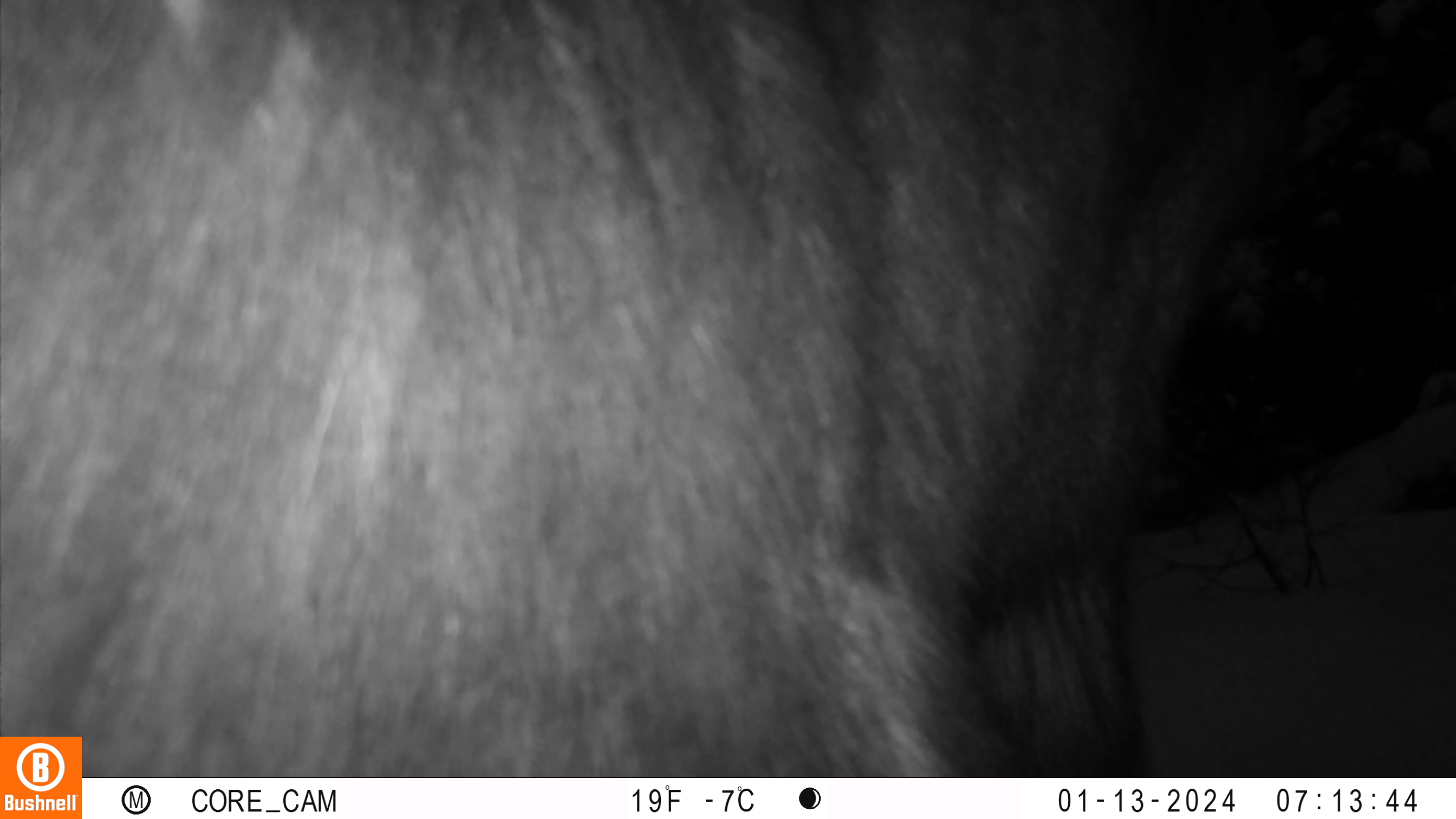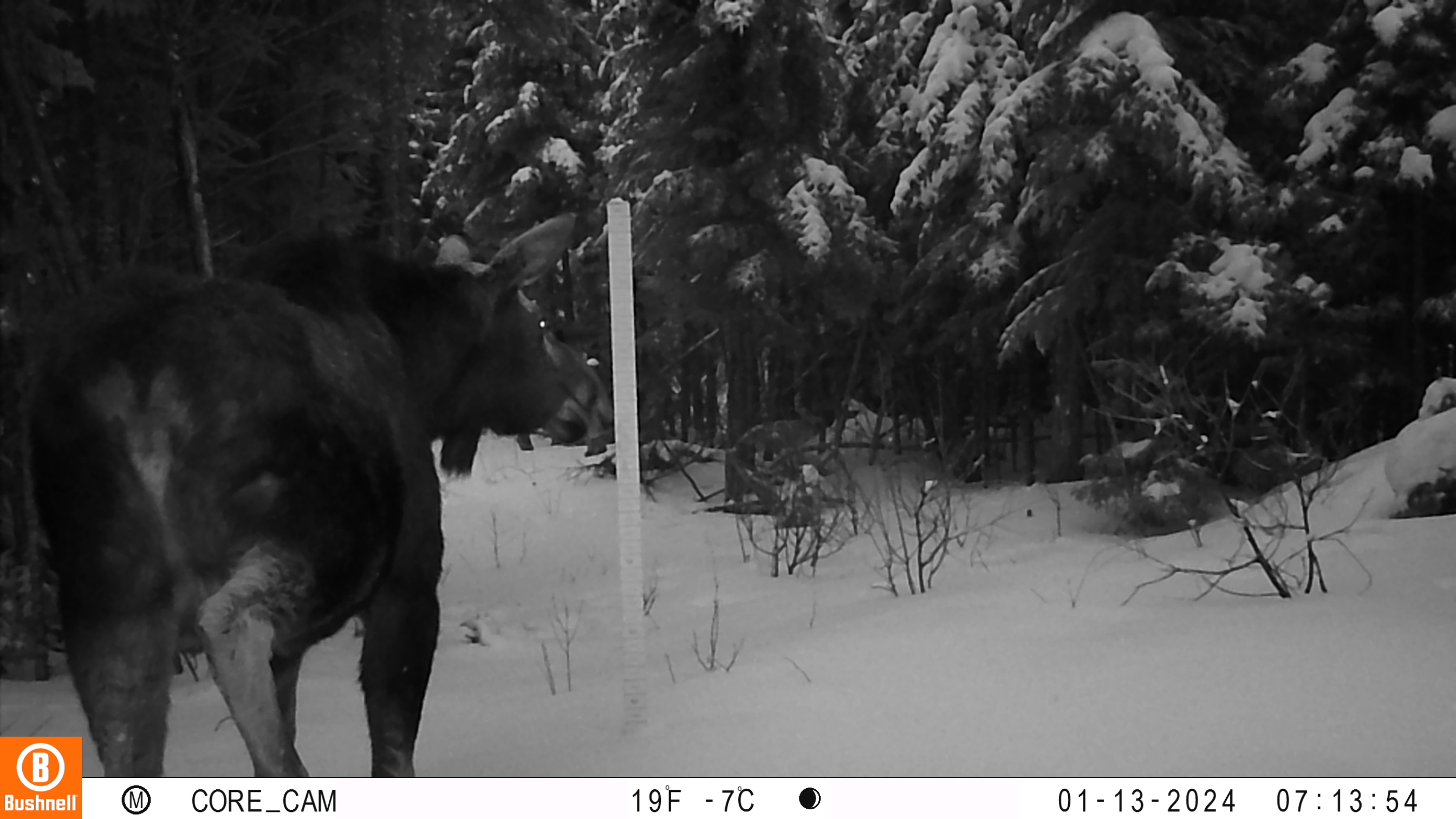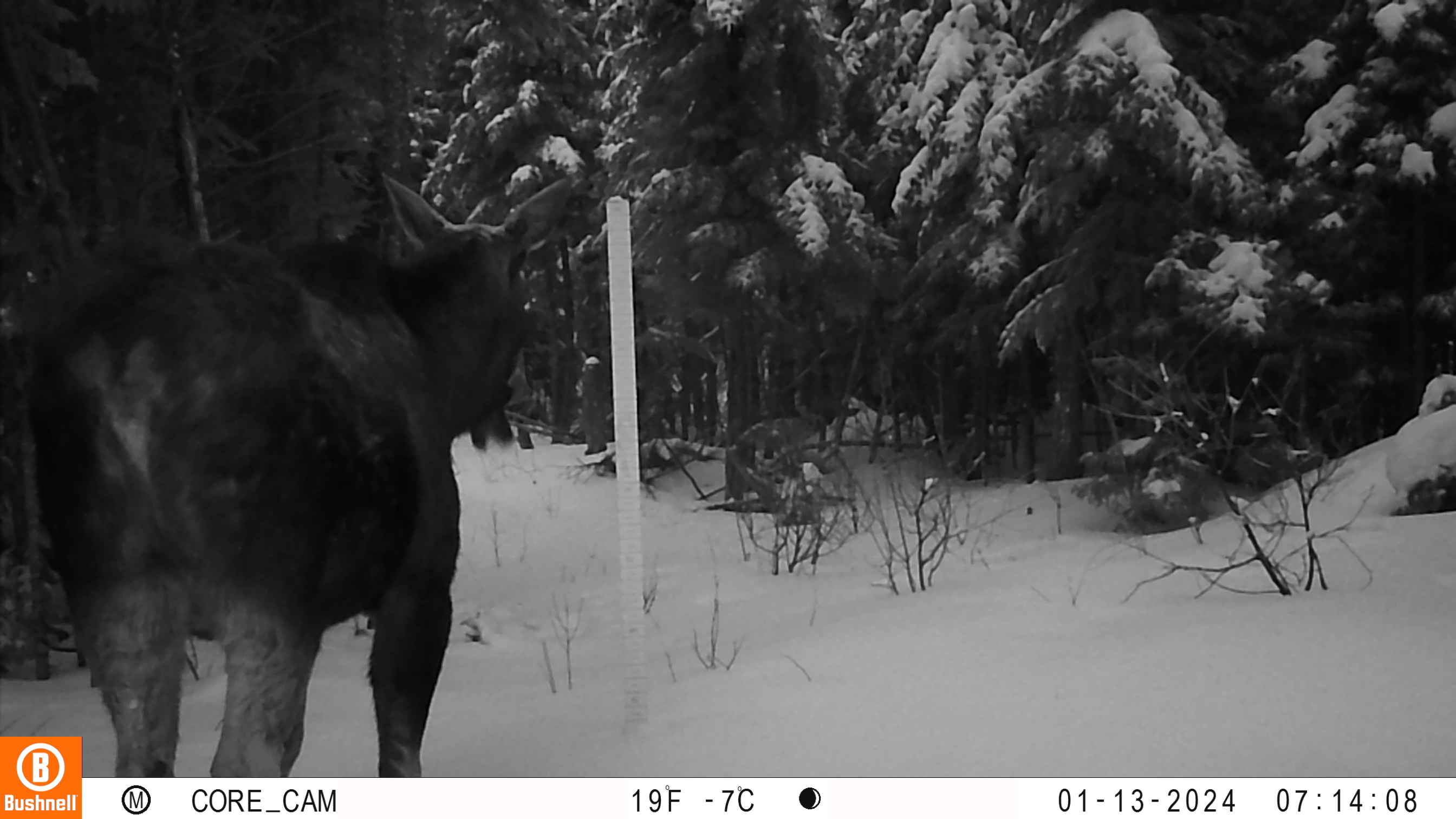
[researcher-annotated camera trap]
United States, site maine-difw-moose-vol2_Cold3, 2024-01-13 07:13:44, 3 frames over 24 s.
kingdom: Animalia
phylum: Chordata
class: Mammalia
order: Artiodactyla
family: Cervidae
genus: Alces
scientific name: Alces alces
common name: moose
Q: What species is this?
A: Moose (Alces alces).